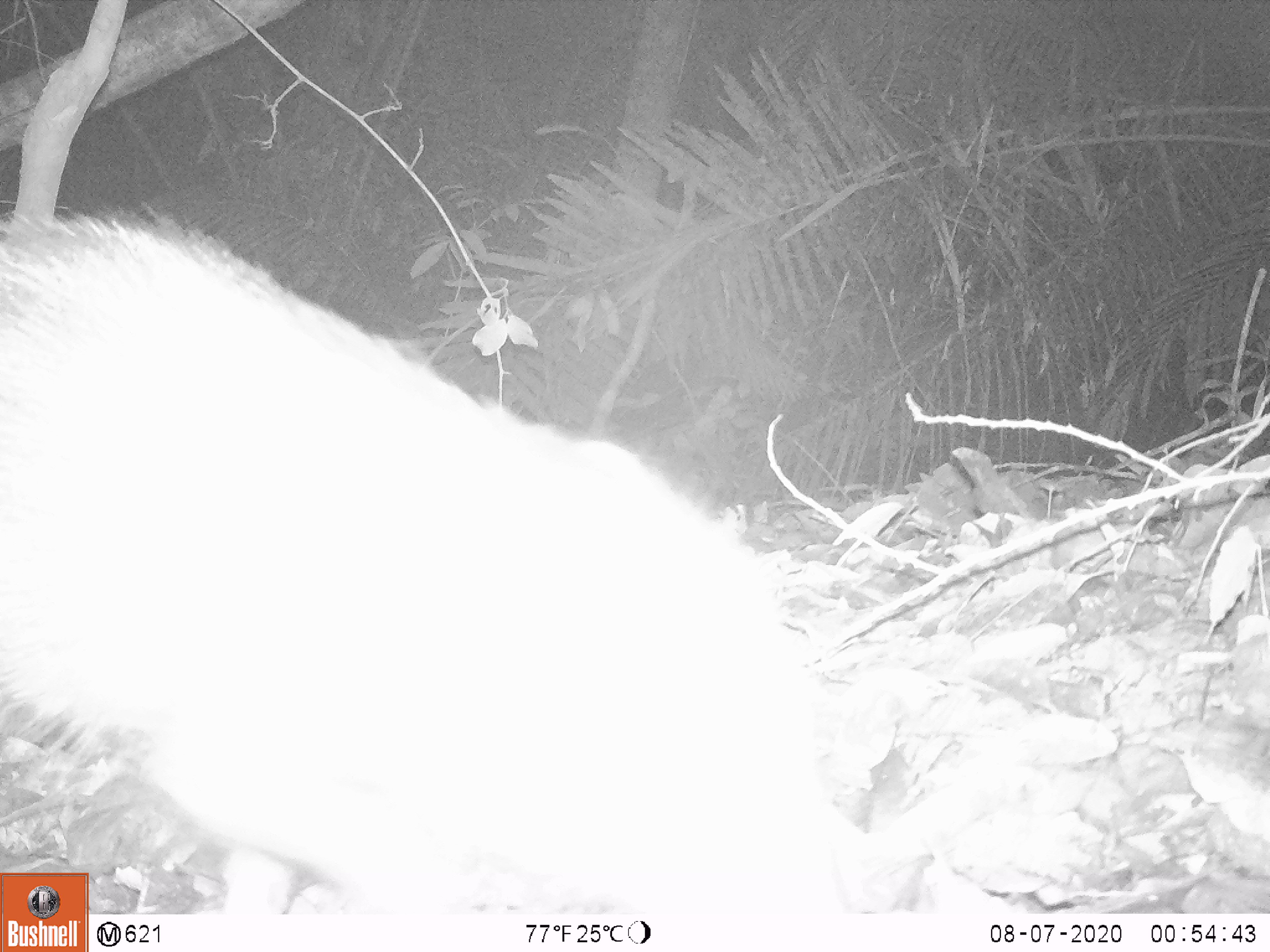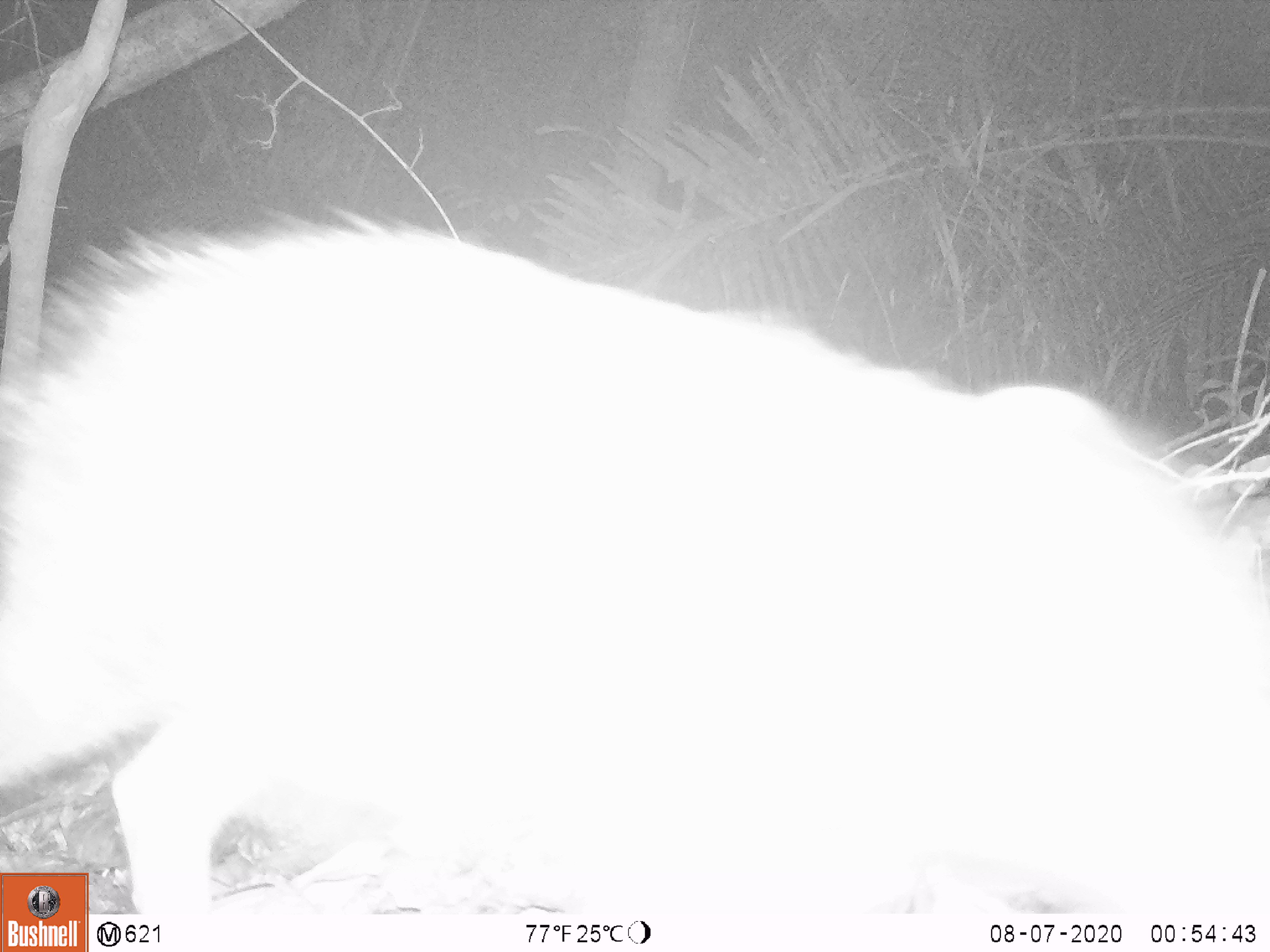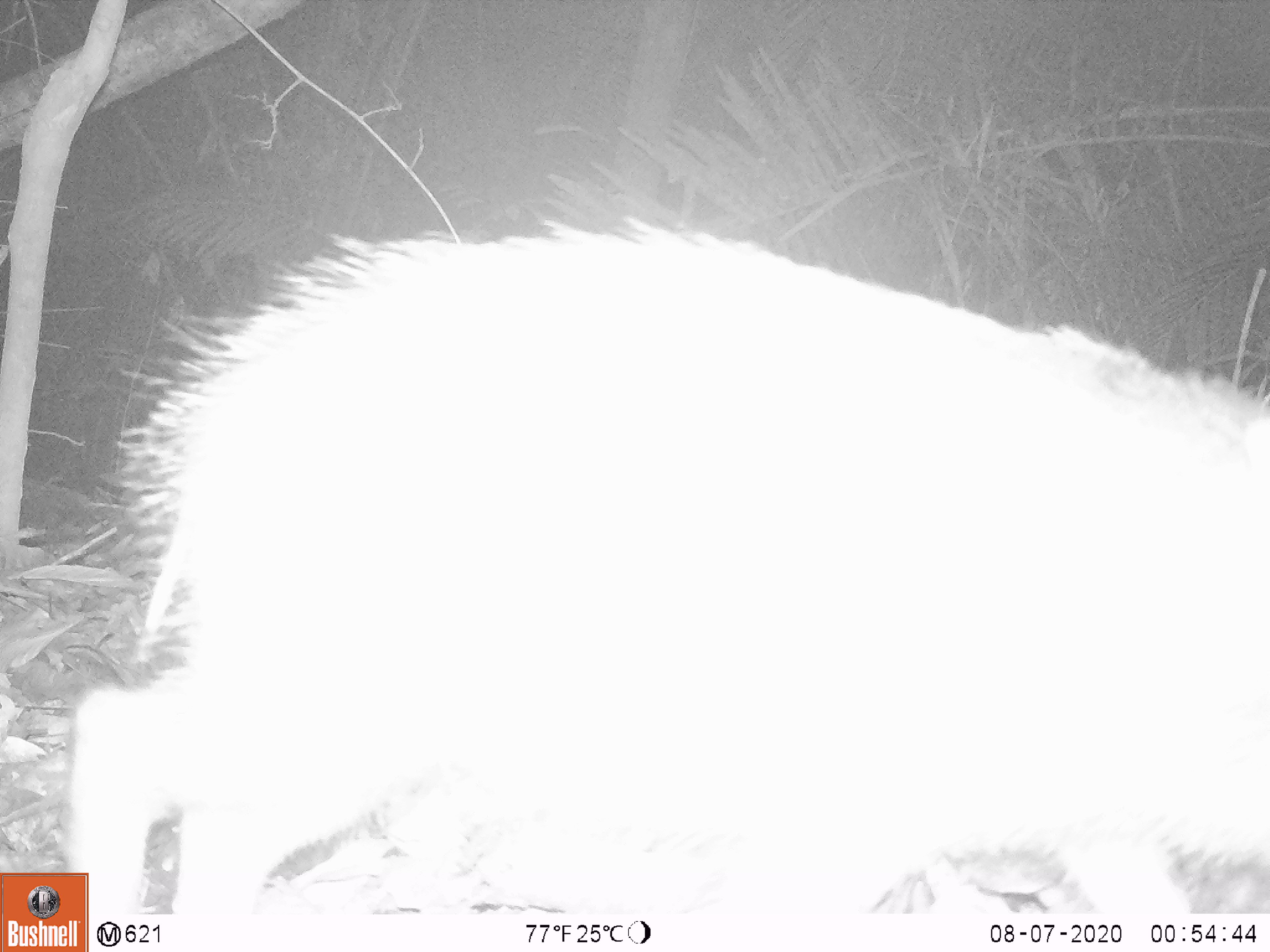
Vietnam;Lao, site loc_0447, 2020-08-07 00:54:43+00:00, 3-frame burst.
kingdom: Animalia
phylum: Chordata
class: Mammalia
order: Artiodactyla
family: Suidae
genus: Sus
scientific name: Sus scrofa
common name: eurasian wild pig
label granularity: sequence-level